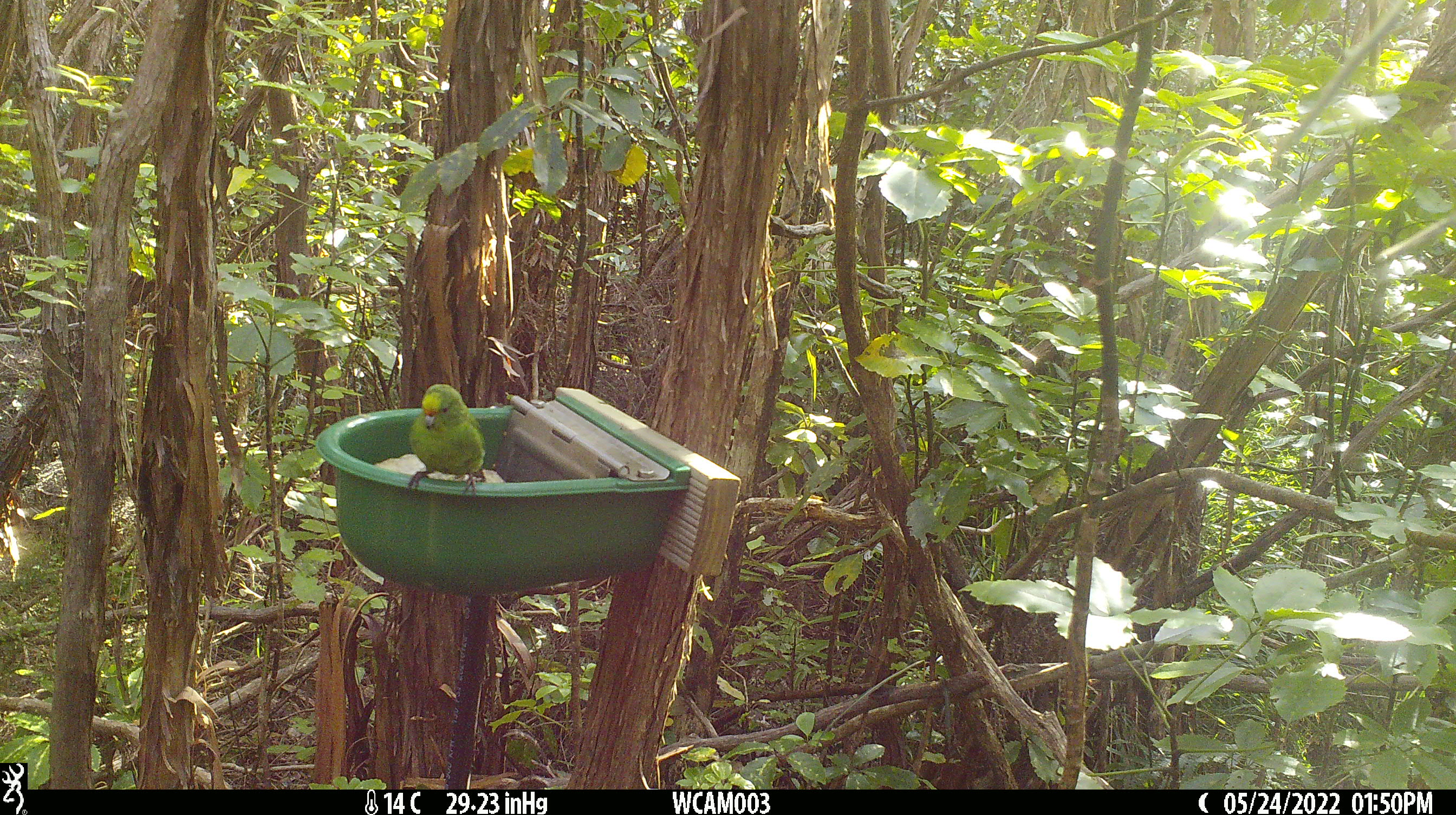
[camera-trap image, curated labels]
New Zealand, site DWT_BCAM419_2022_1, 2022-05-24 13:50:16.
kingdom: Animalia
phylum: Chordata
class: Aves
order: Psittaciformes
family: Psittaculidae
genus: Cyanoramphus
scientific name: Cyanoramphus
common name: parakeet